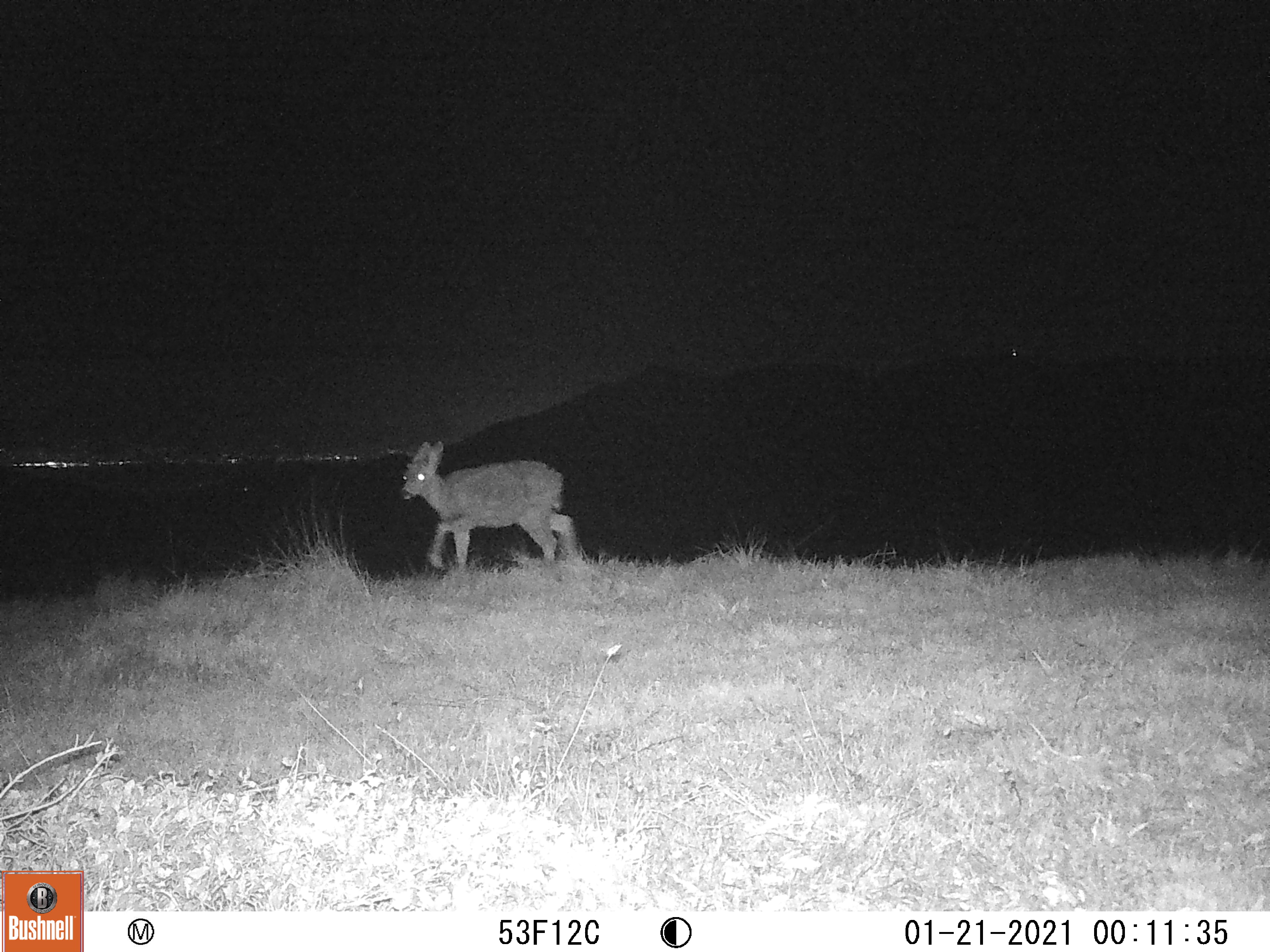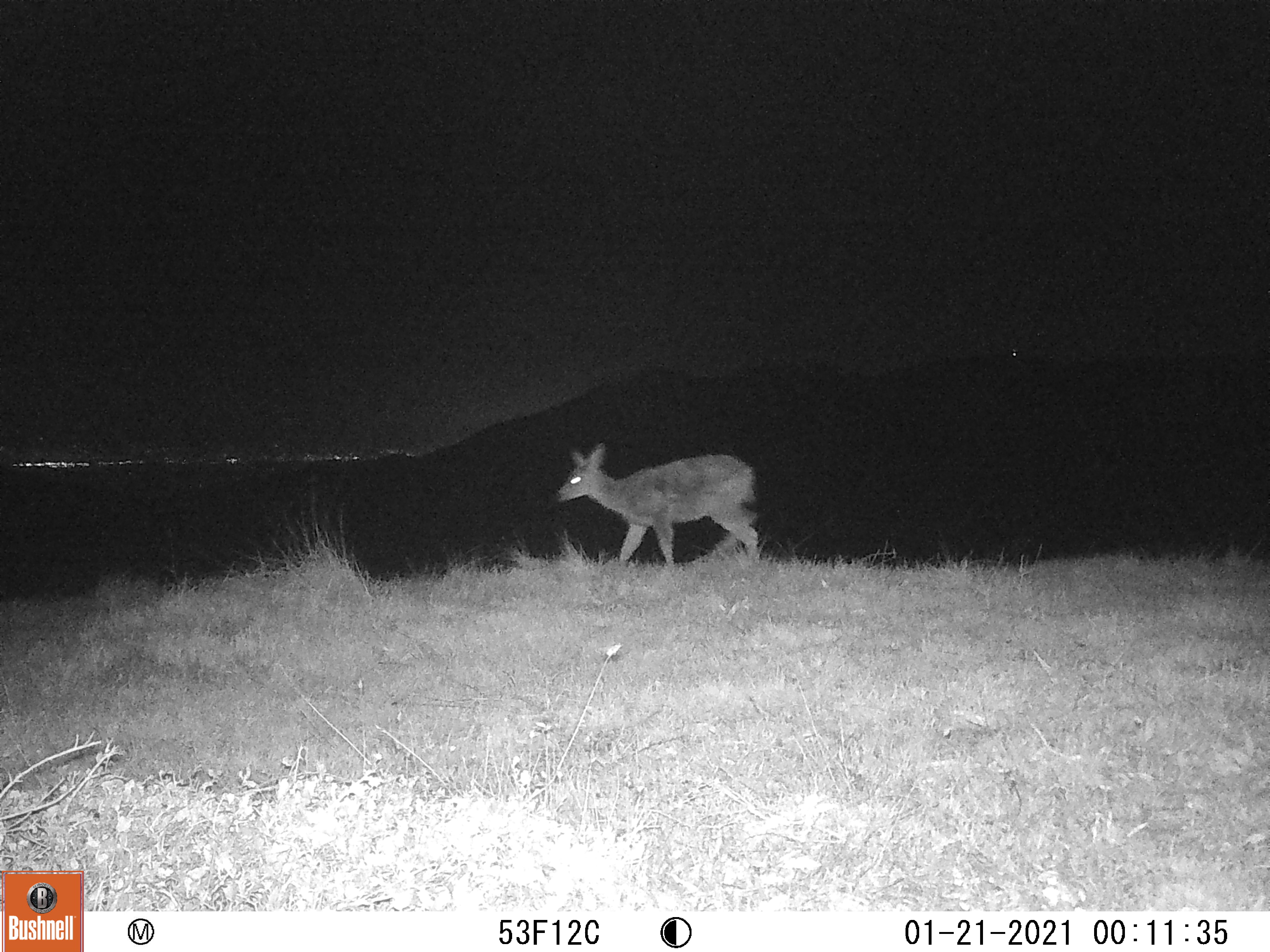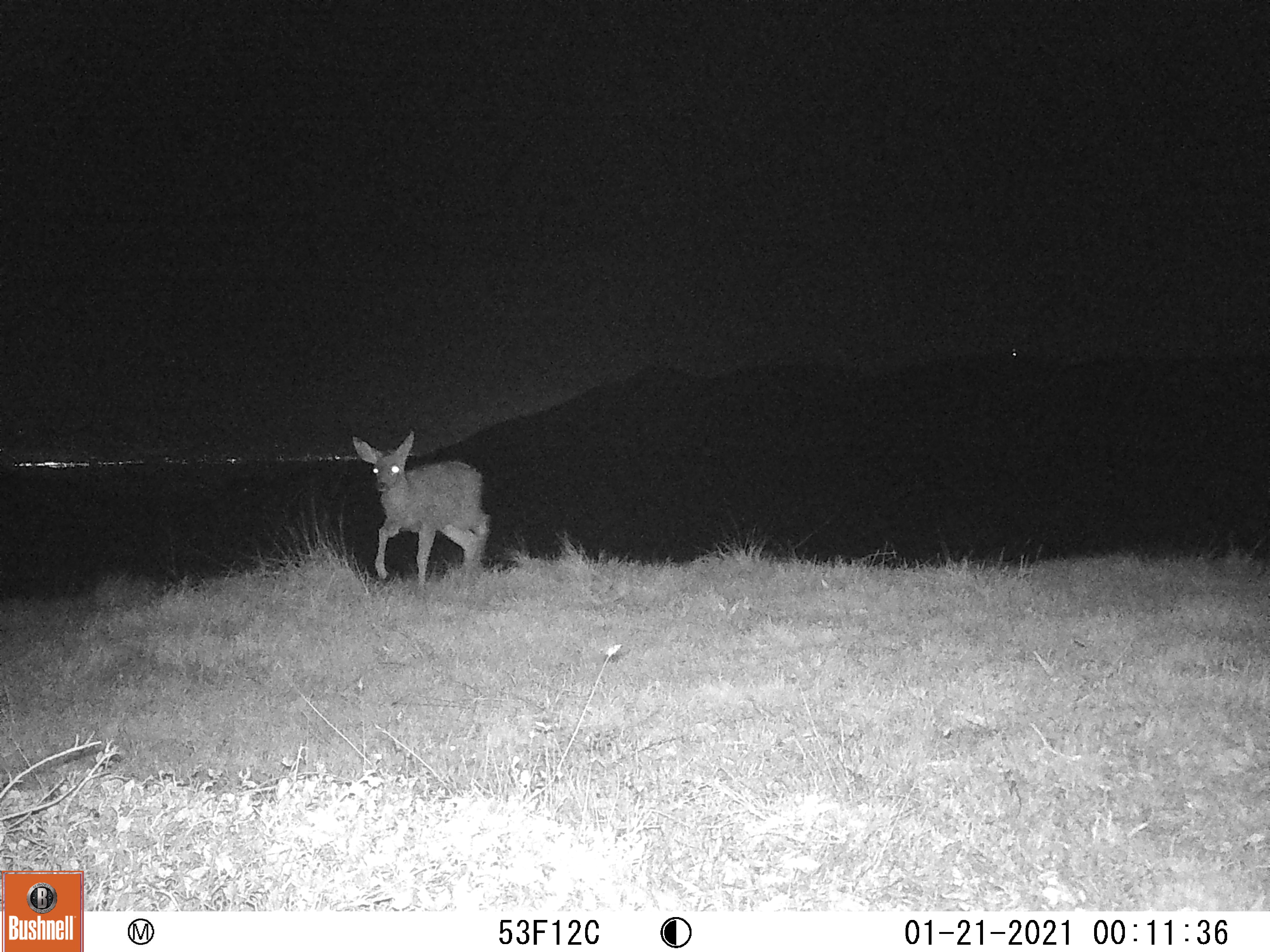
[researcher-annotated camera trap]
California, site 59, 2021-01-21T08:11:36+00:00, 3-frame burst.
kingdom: Animalia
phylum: Chordata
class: Mammalia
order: Artiodactyla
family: Cervidae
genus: Odocoileus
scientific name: Odocoileus hemionus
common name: mule deer